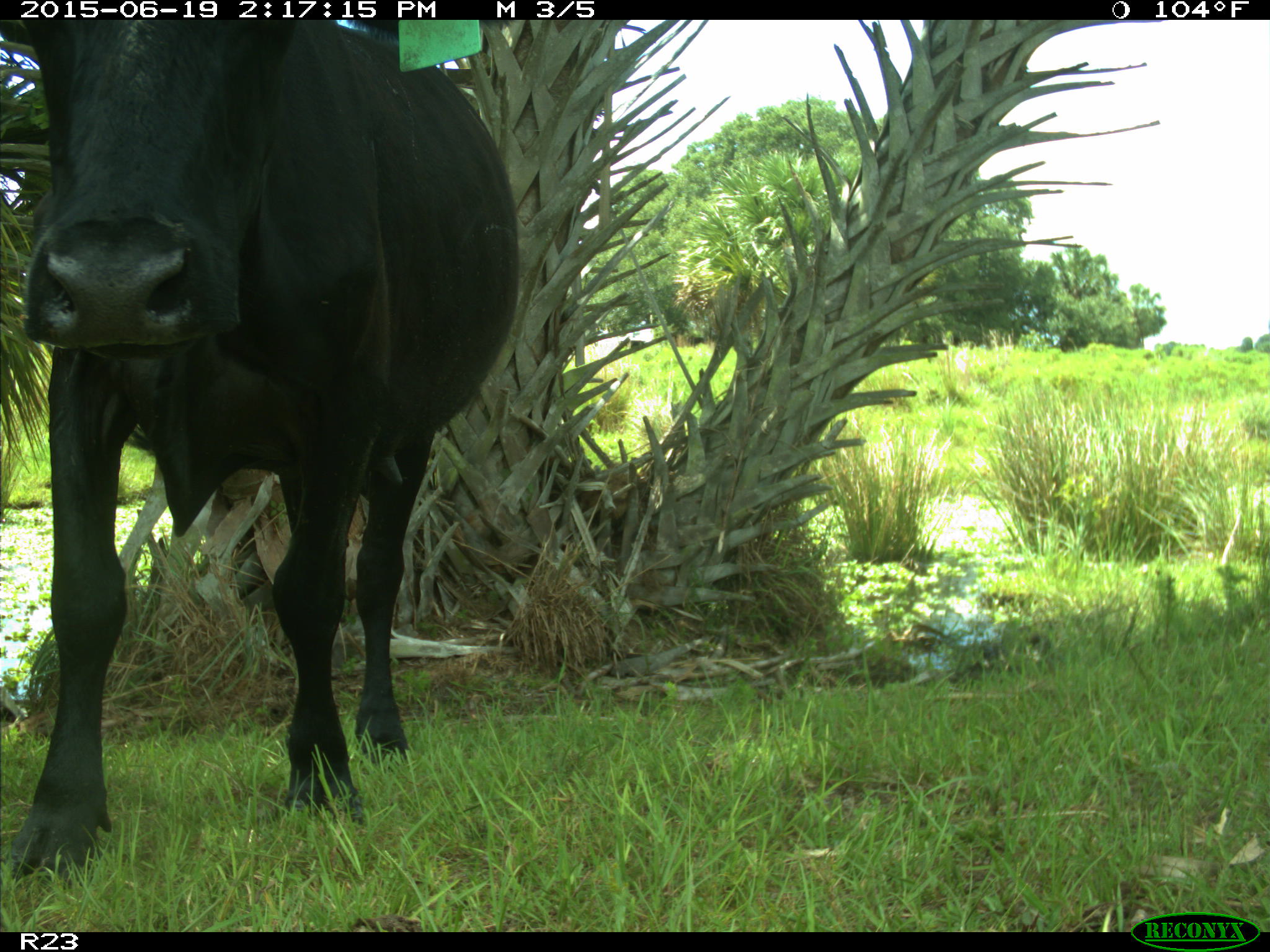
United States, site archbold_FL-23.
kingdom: Animalia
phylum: Chordata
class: Mammalia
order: Artiodactyla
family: Bovidae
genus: Bos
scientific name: Bos taurus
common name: domestic cow